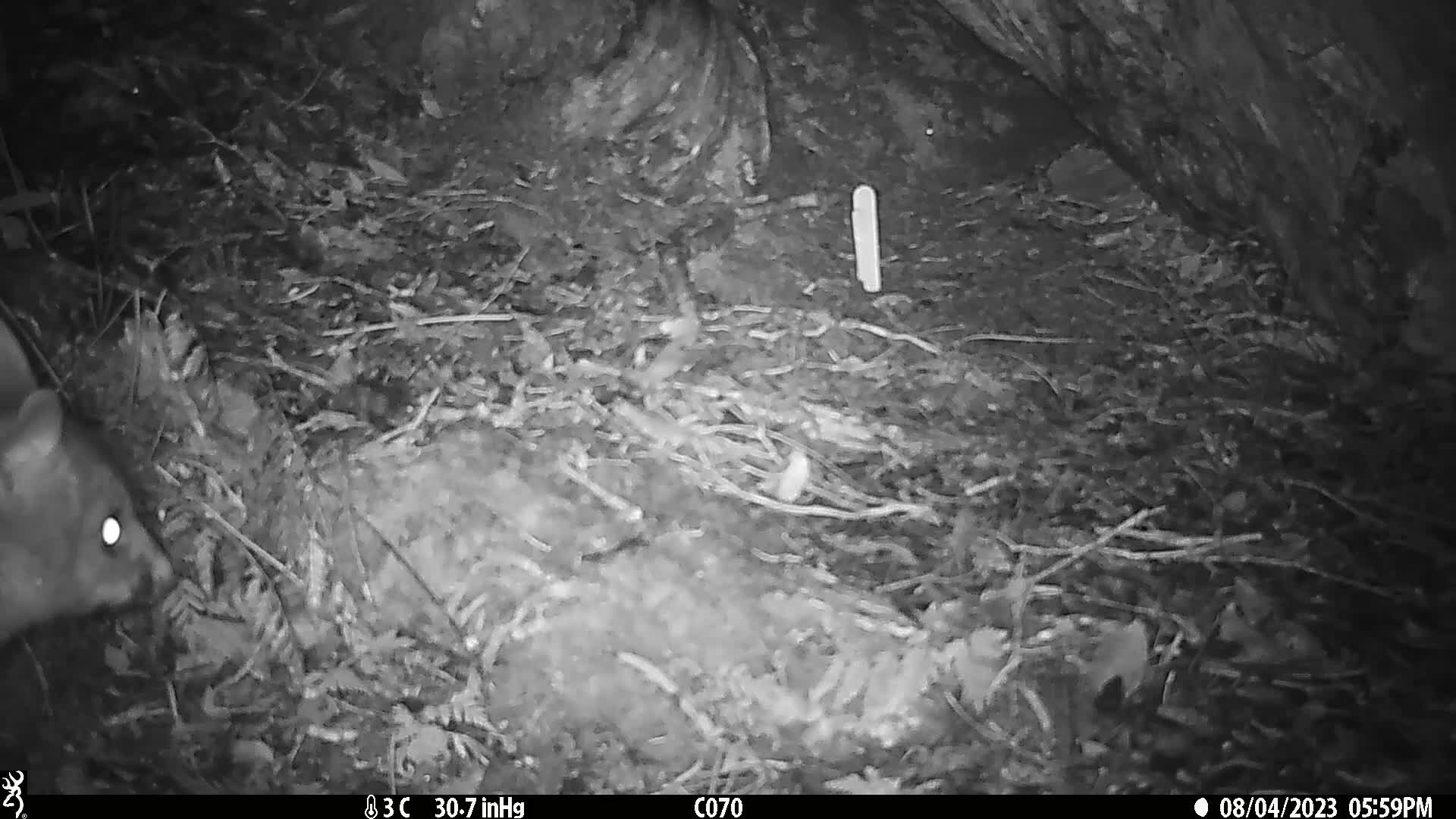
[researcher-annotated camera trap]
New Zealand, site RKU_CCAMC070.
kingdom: Animalia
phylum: Chordata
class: Mammalia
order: Diprotodontia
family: Phalangeridae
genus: Trichosurus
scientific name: Trichosurus vulpecula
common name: common brushtail possum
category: possum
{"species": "possum (common brushtail possum) (Trichosurus vulpecula)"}